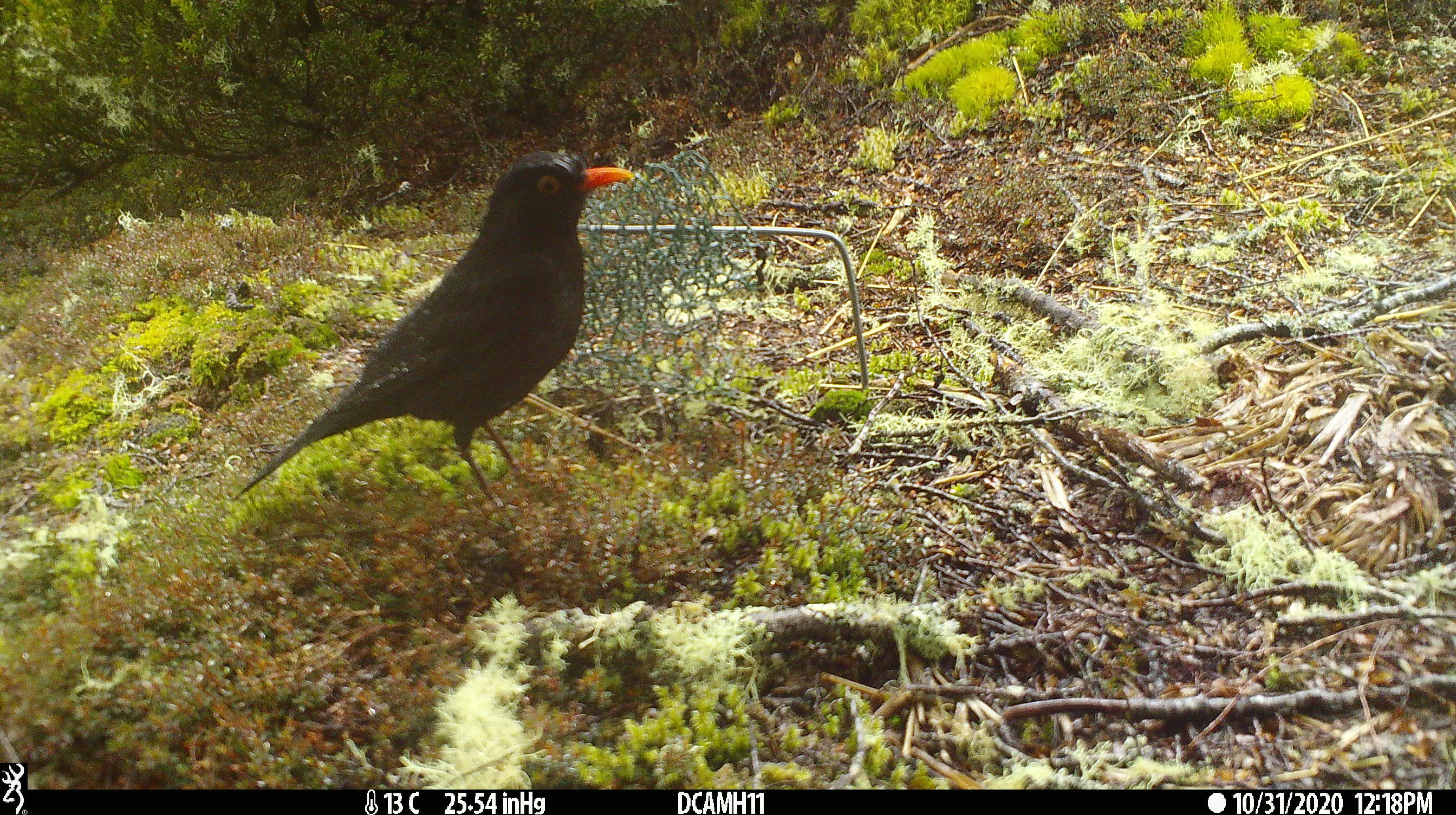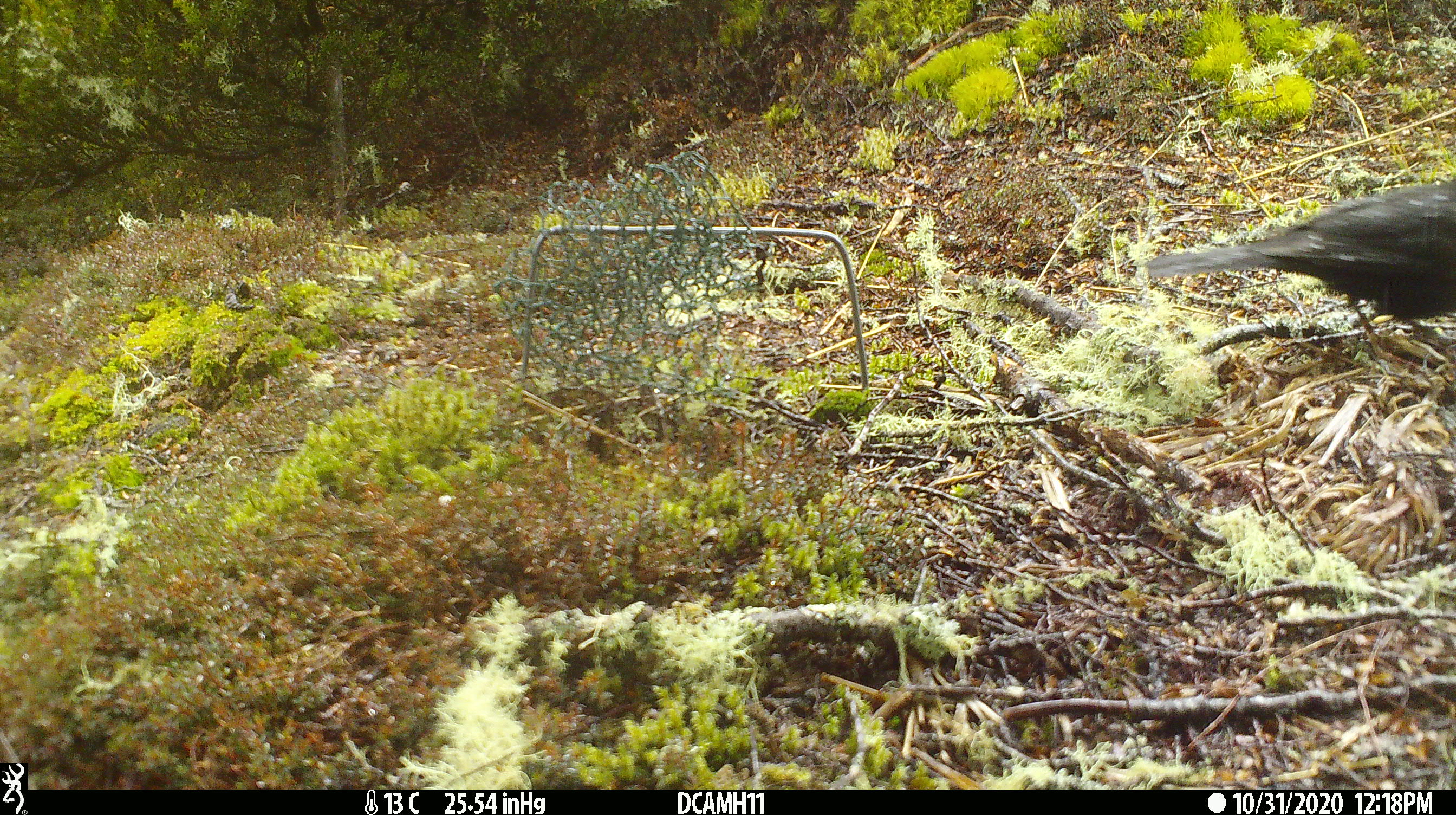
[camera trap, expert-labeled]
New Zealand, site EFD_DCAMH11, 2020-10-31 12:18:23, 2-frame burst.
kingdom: Animalia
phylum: Chordata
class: Aves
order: Passeriformes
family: Turdidae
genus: Turdus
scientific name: Turdus merula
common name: eurasian blackbird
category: blackbird